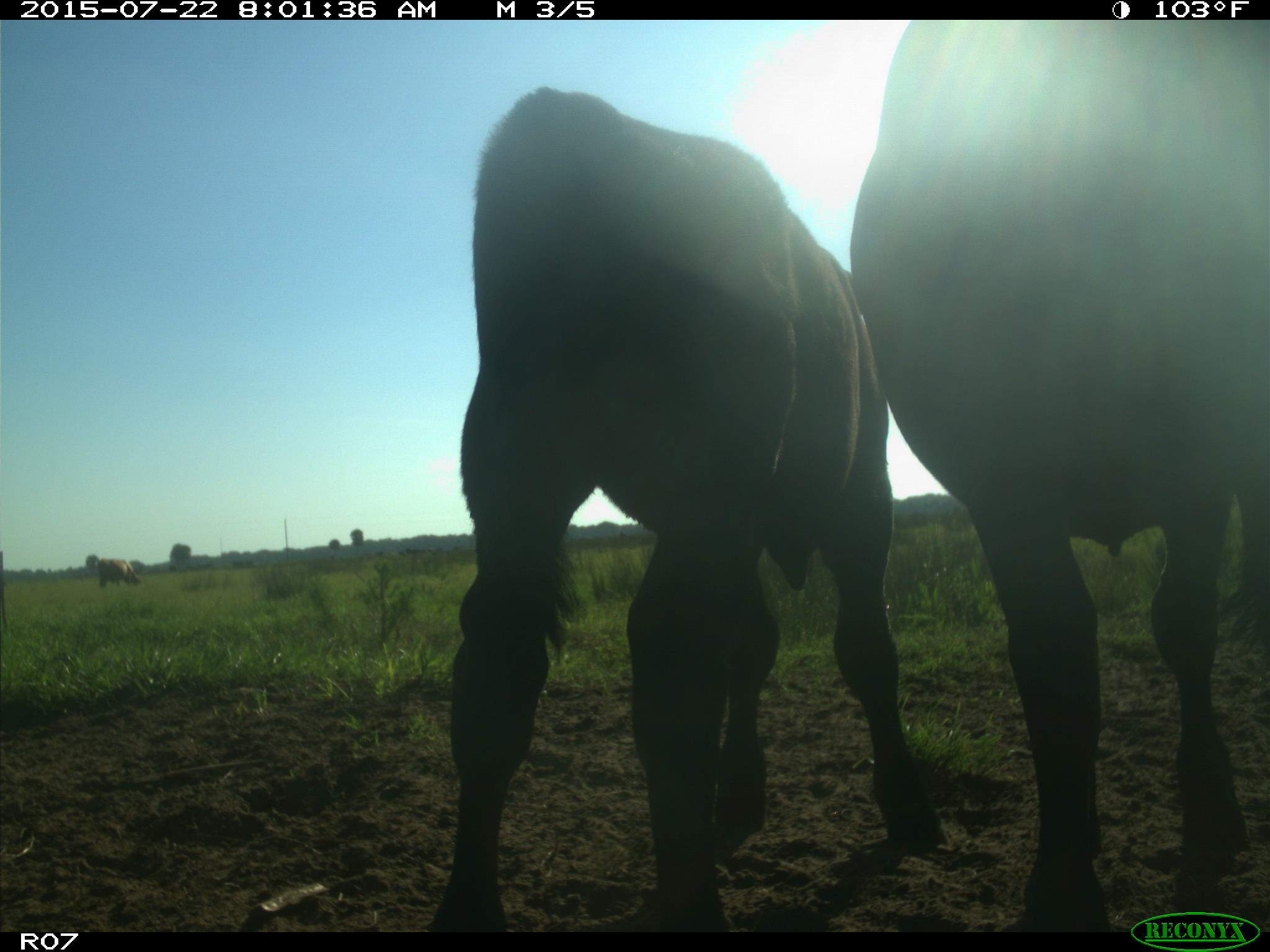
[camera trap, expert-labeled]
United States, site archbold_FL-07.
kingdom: Animalia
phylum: Chordata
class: Mammalia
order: Artiodactyla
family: Suidae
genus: Sus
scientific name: Sus scrofa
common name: wild boar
Sus scrofa (wild boar).